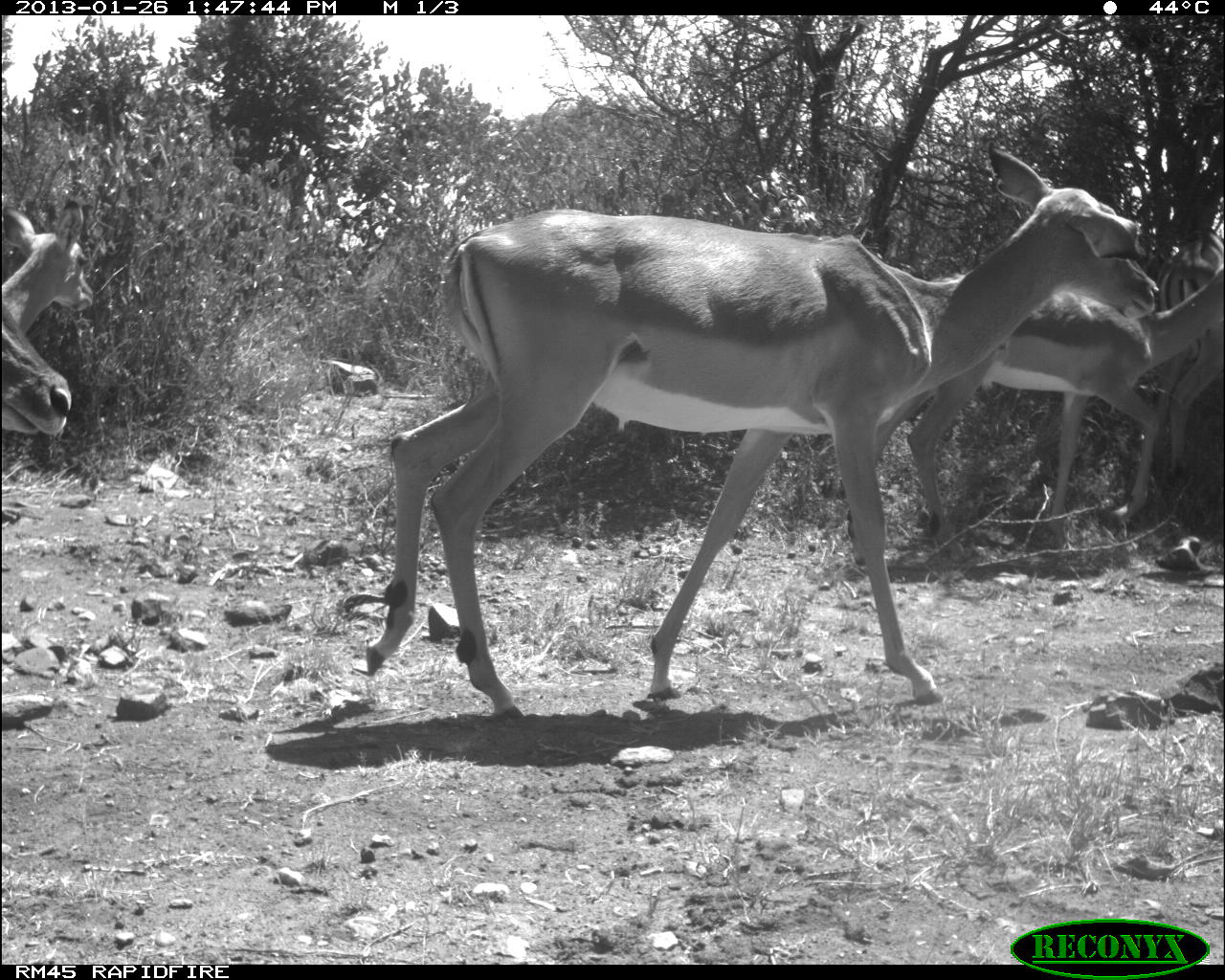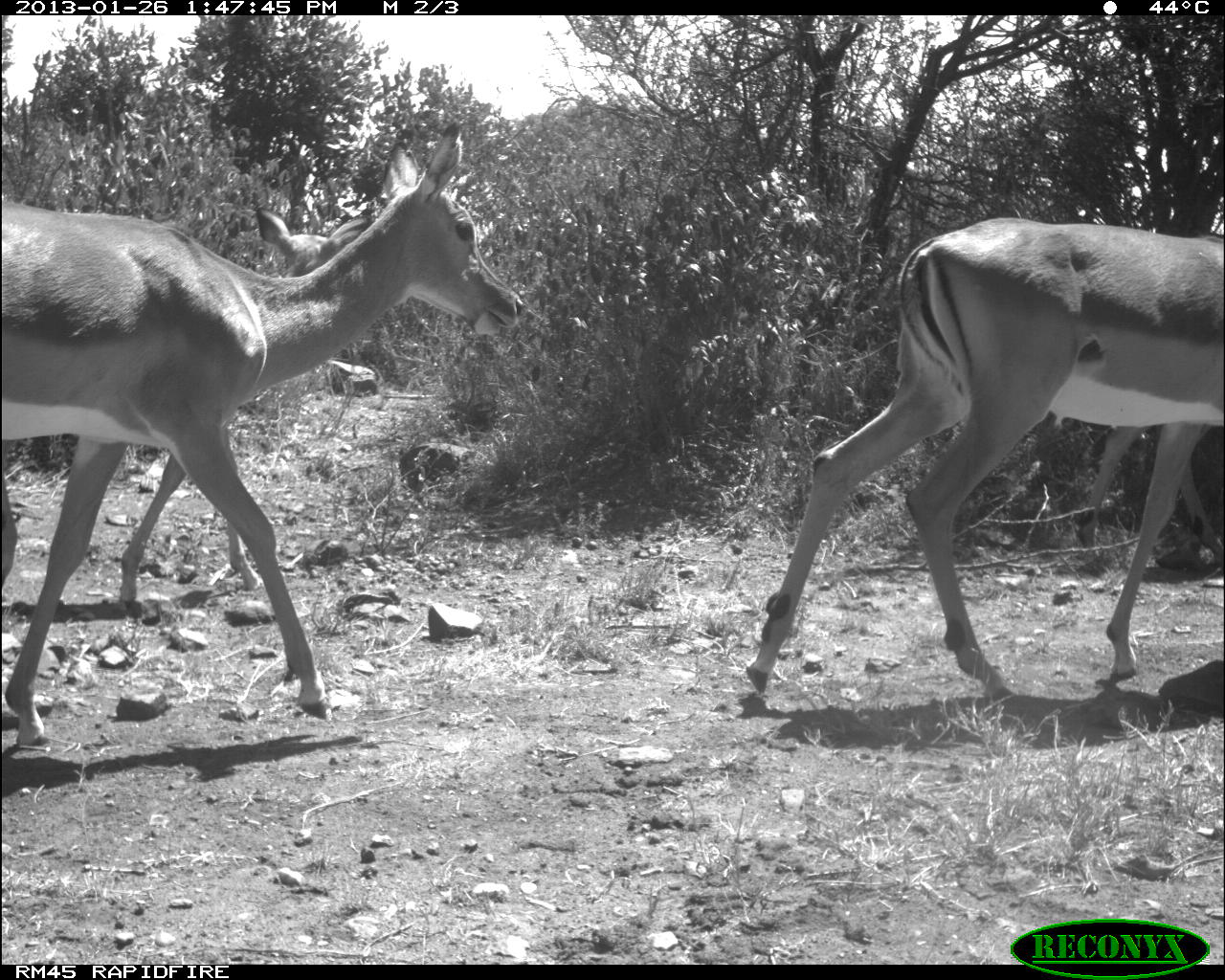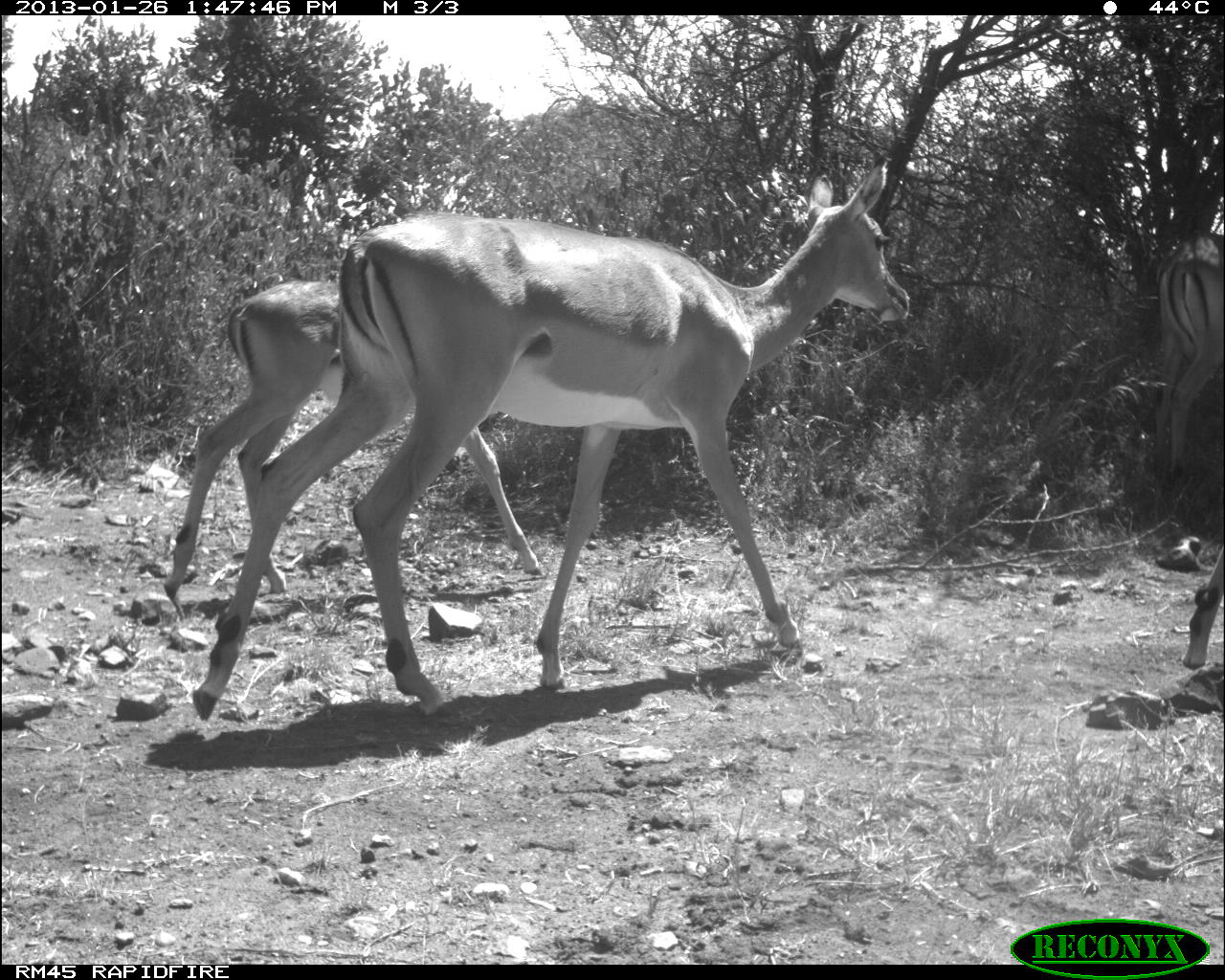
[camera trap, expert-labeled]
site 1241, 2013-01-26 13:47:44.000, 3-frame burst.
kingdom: Animalia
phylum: Chordata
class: Mammalia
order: Artiodactyla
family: Bovidae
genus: Aepyceros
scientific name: Aepyceros melampus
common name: impala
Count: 4.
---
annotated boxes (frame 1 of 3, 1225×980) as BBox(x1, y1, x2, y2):
aepyceros melampus: BBox(366, 143, 1160, 724); BBox(846, 265, 1225, 566); BBox(1155, 228, 1225, 482); BBox(2, 198, 95, 338); BBox(1, 298, 73, 437)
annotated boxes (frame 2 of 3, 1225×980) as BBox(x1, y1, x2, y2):
aepyceros melampus: BBox(0, 122, 523, 754); BBox(746, 214, 1225, 698); BBox(115, 206, 373, 616); BBox(1078, 425, 1222, 577)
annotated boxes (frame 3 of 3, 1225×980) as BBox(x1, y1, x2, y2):
aepyceros melampus: BBox(195, 154, 911, 722); BBox(161, 276, 544, 609); BBox(1152, 237, 1223, 475); BBox(1182, 542, 1224, 666)